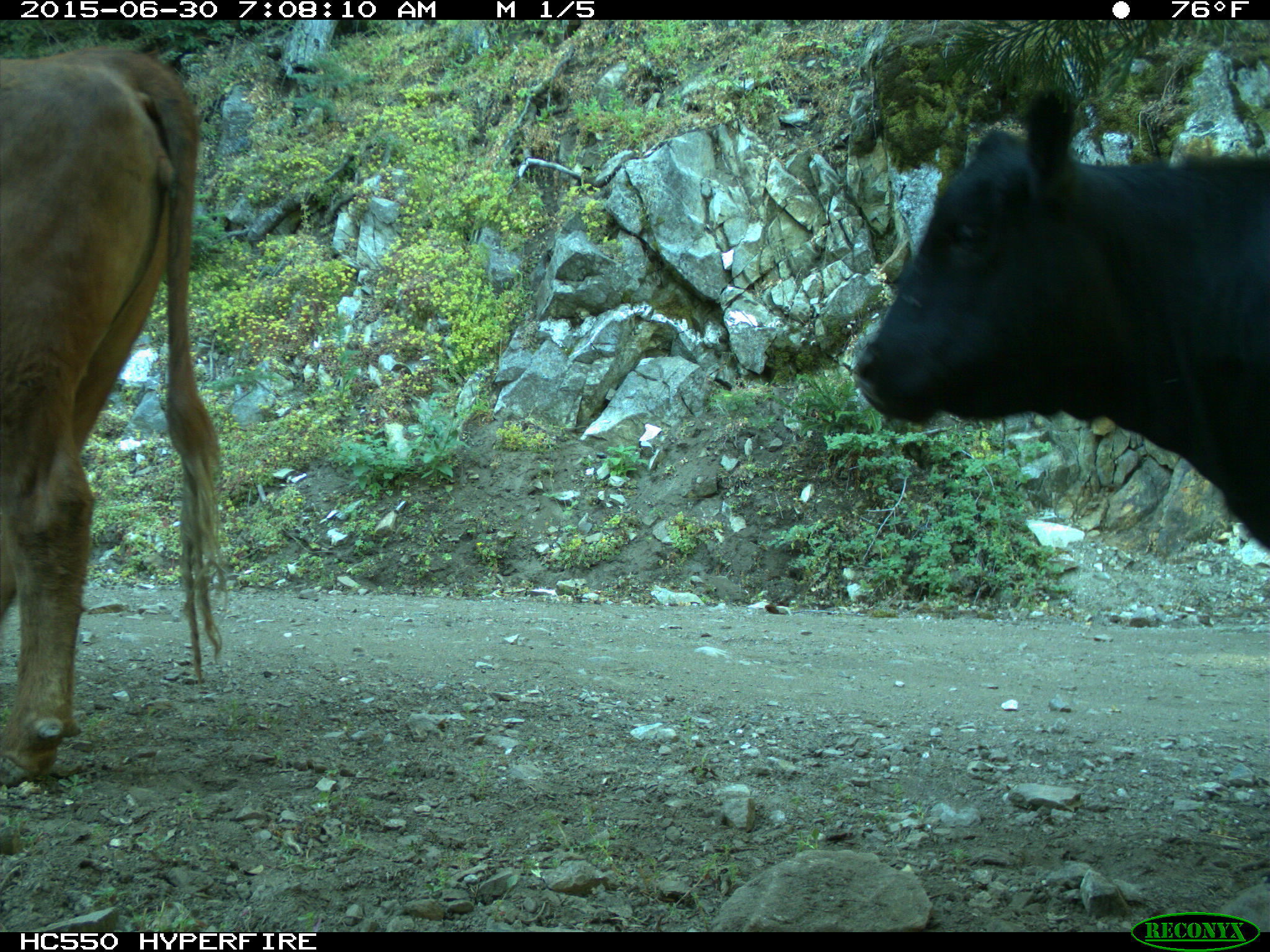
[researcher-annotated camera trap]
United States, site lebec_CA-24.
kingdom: Animalia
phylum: Chordata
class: Mammalia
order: Artiodactyla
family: Bovidae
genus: Bos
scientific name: Bos taurus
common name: domestic cow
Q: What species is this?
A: Bos taurus (domestic cow).